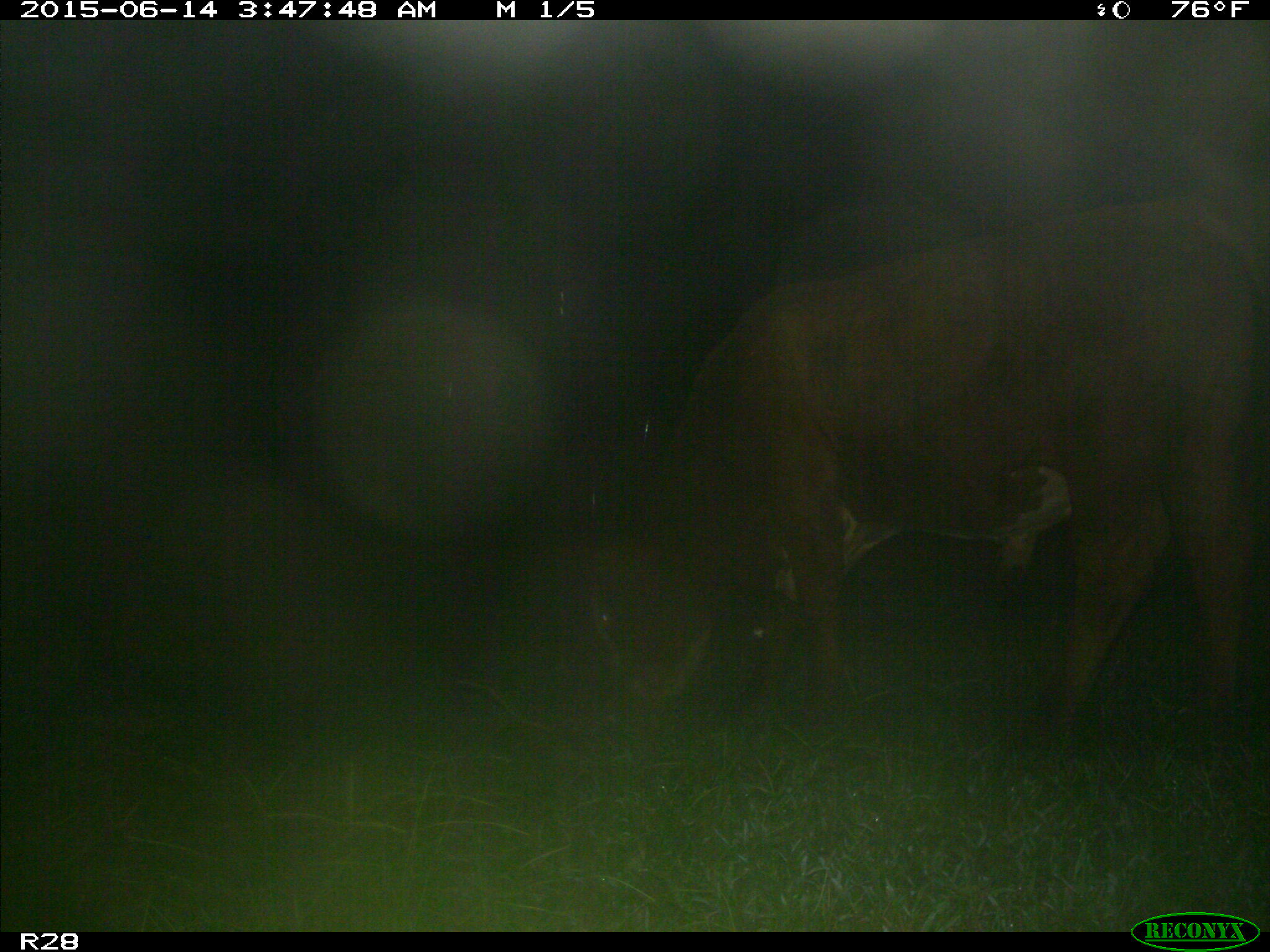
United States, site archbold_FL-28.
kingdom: Animalia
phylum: Chordata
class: Mammalia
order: Artiodactyla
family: Bovidae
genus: Bos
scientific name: Bos taurus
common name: domestic cow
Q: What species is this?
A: Bos taurus (domestic cow).